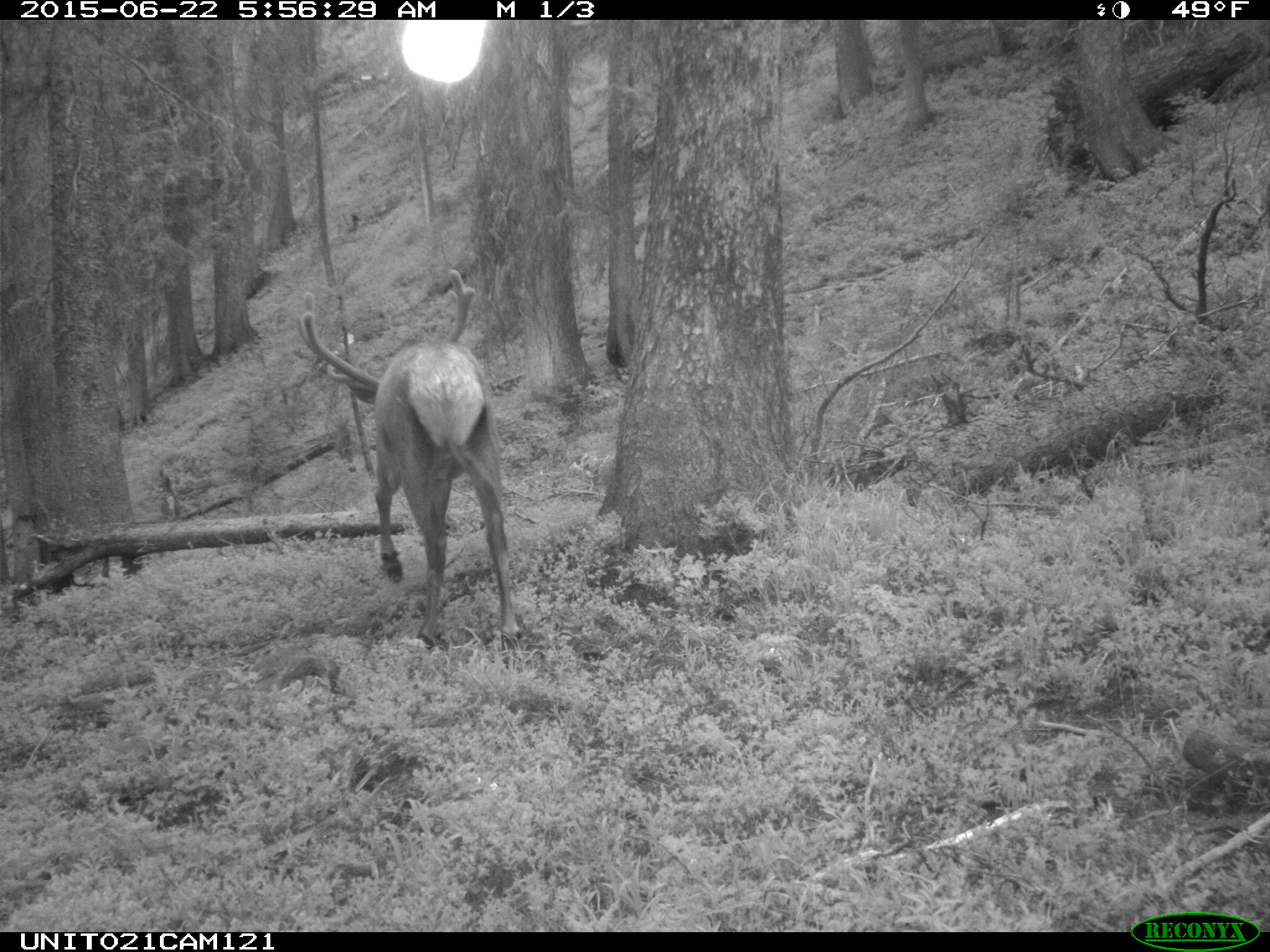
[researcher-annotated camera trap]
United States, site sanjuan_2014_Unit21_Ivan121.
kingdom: Animalia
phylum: Chordata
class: Mammalia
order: Artiodactyla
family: Cervidae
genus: Cervus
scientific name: Cervus elaphus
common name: red deer